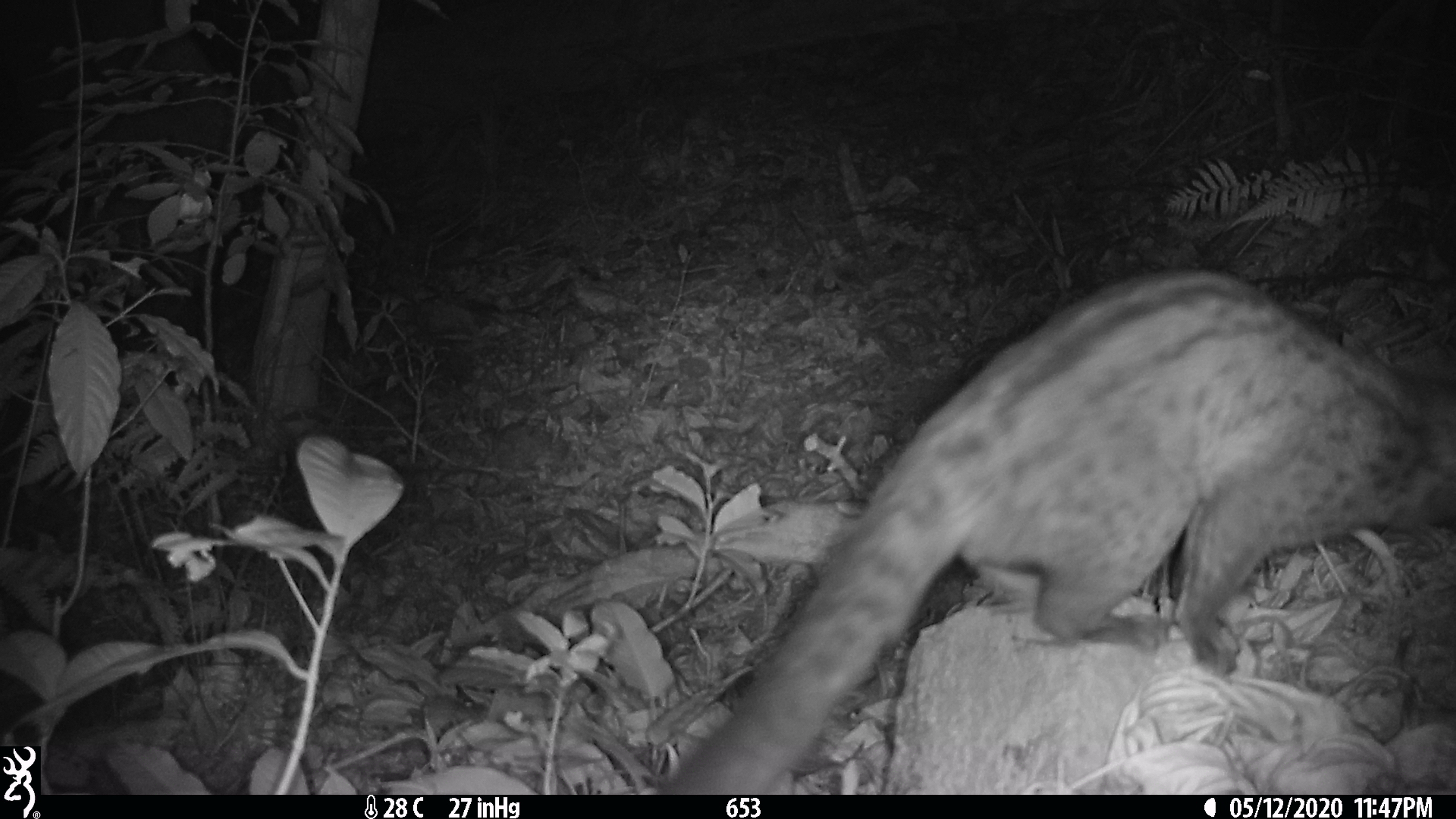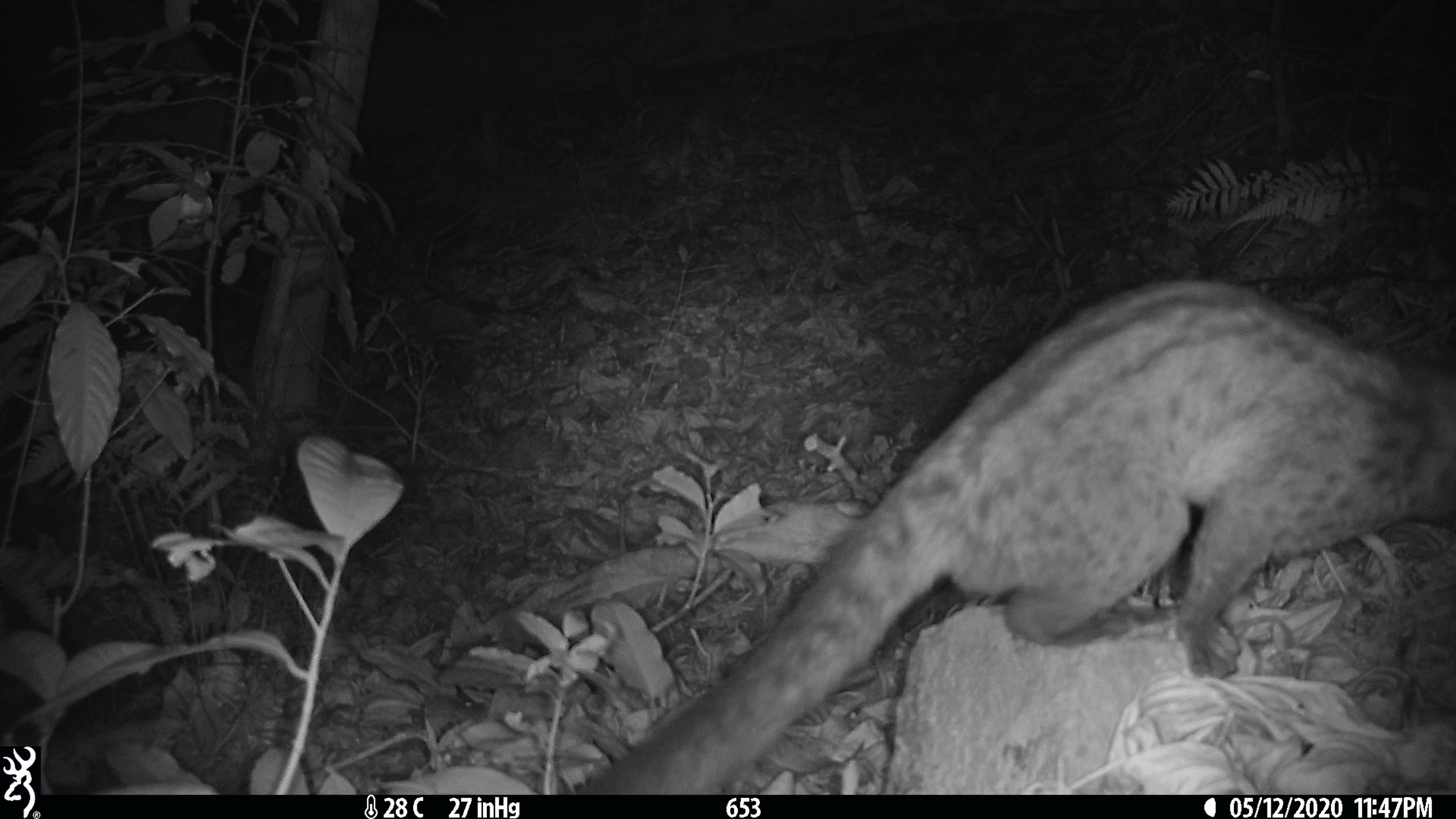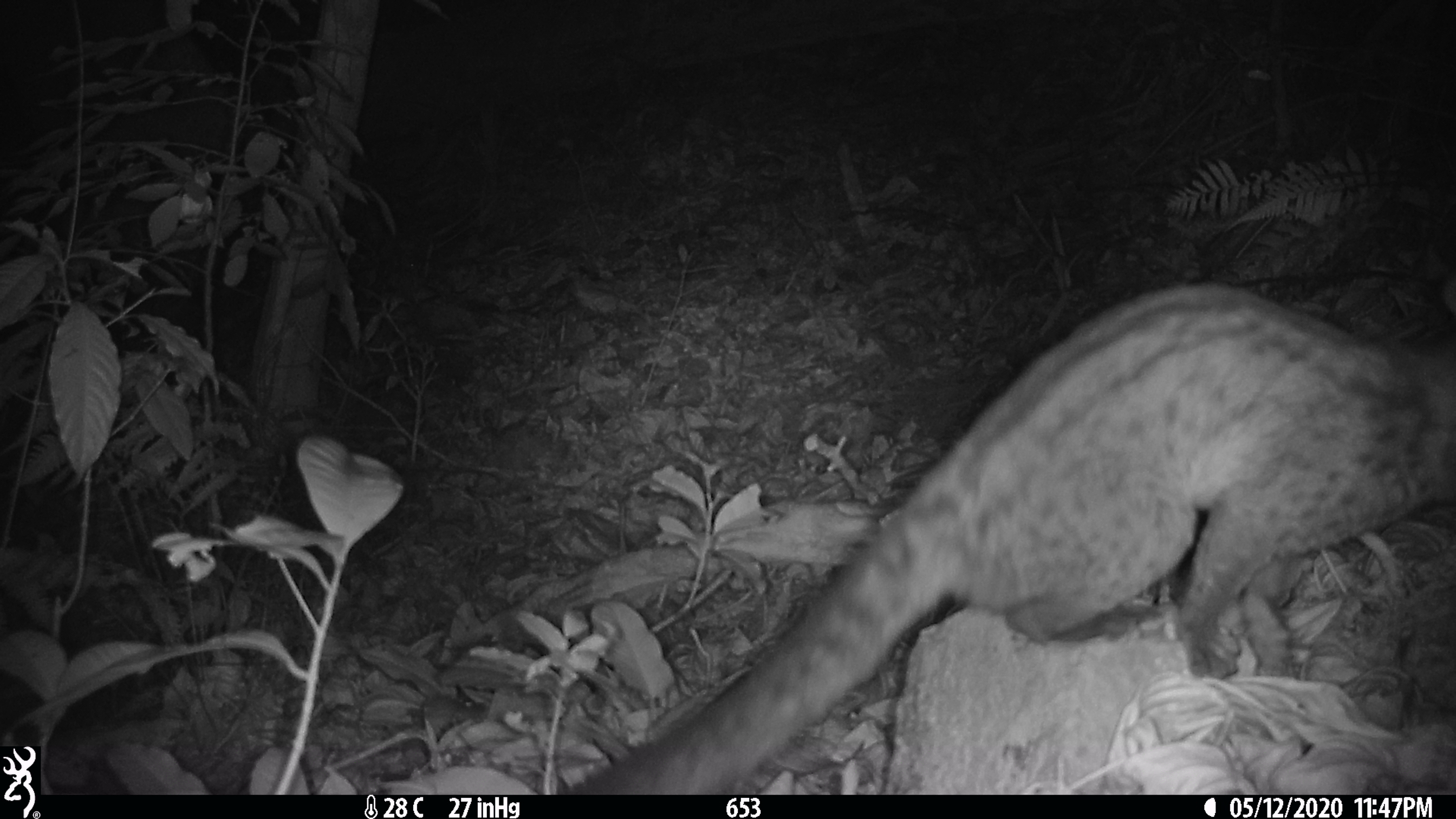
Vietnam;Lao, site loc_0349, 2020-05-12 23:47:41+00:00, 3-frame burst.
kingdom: Animalia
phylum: Chordata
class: Mammalia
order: Carnivora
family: Viverridae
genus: Paradoxurus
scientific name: Paradoxurus hermaphroditus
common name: common palm civet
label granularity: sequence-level